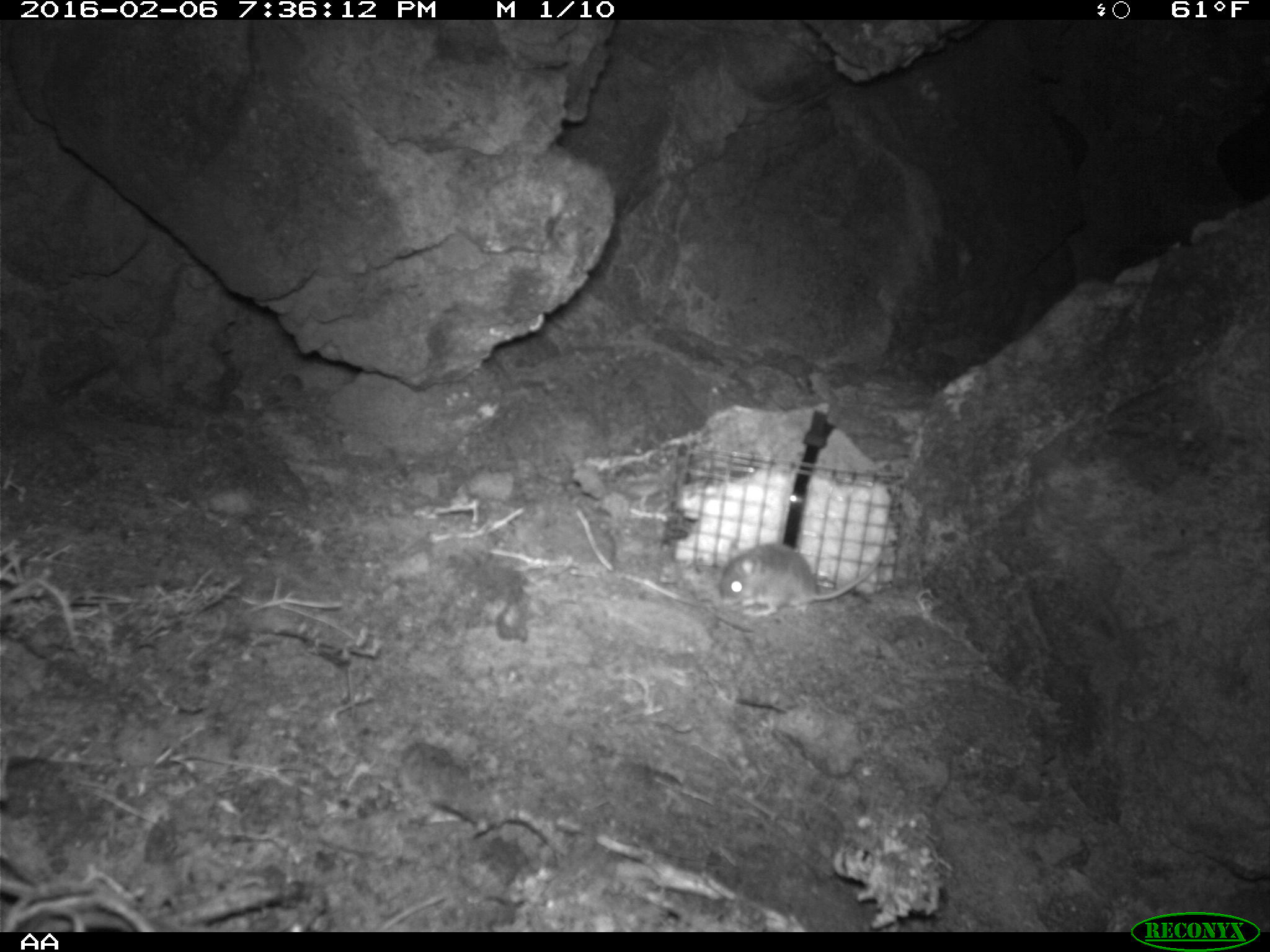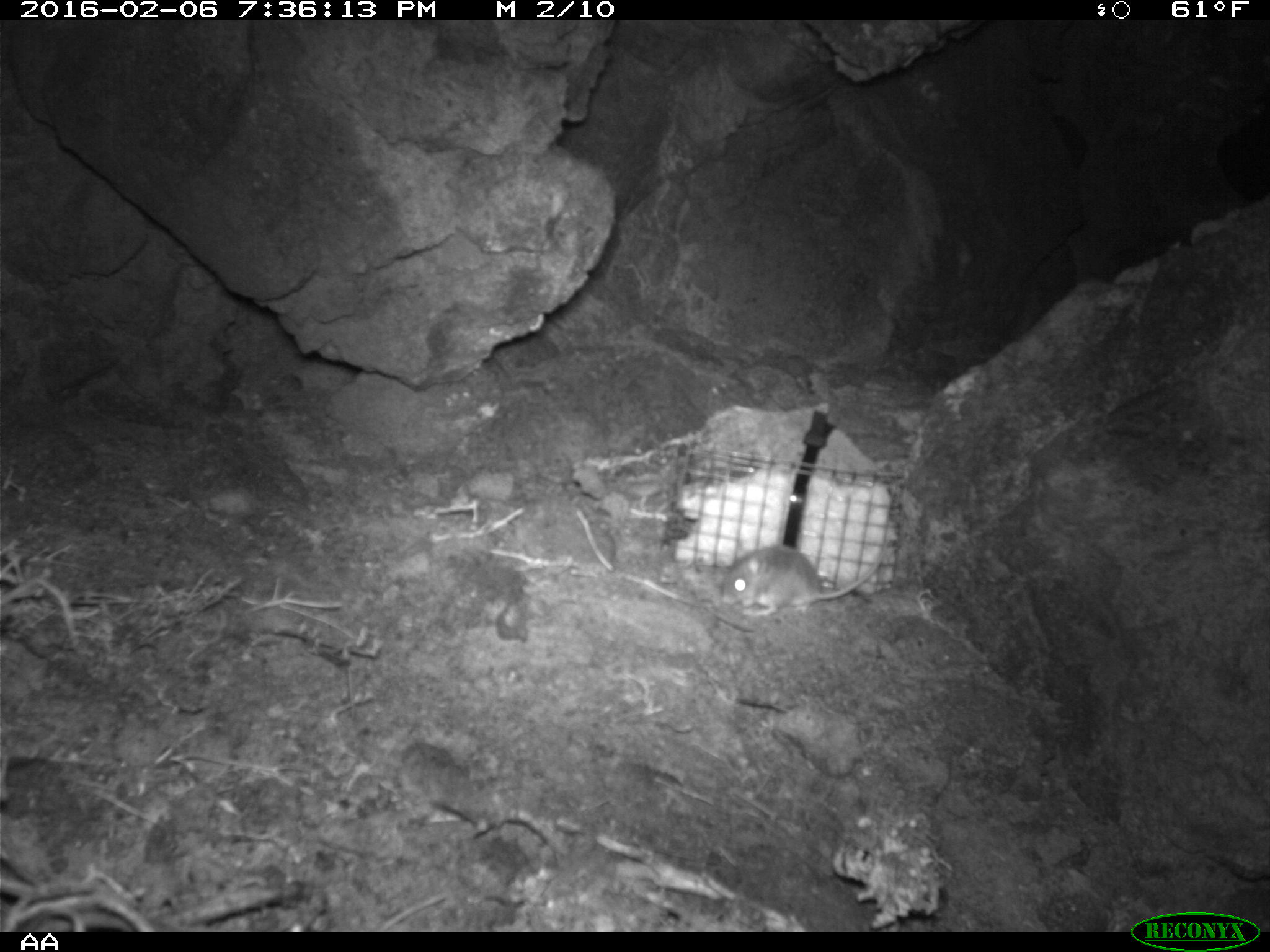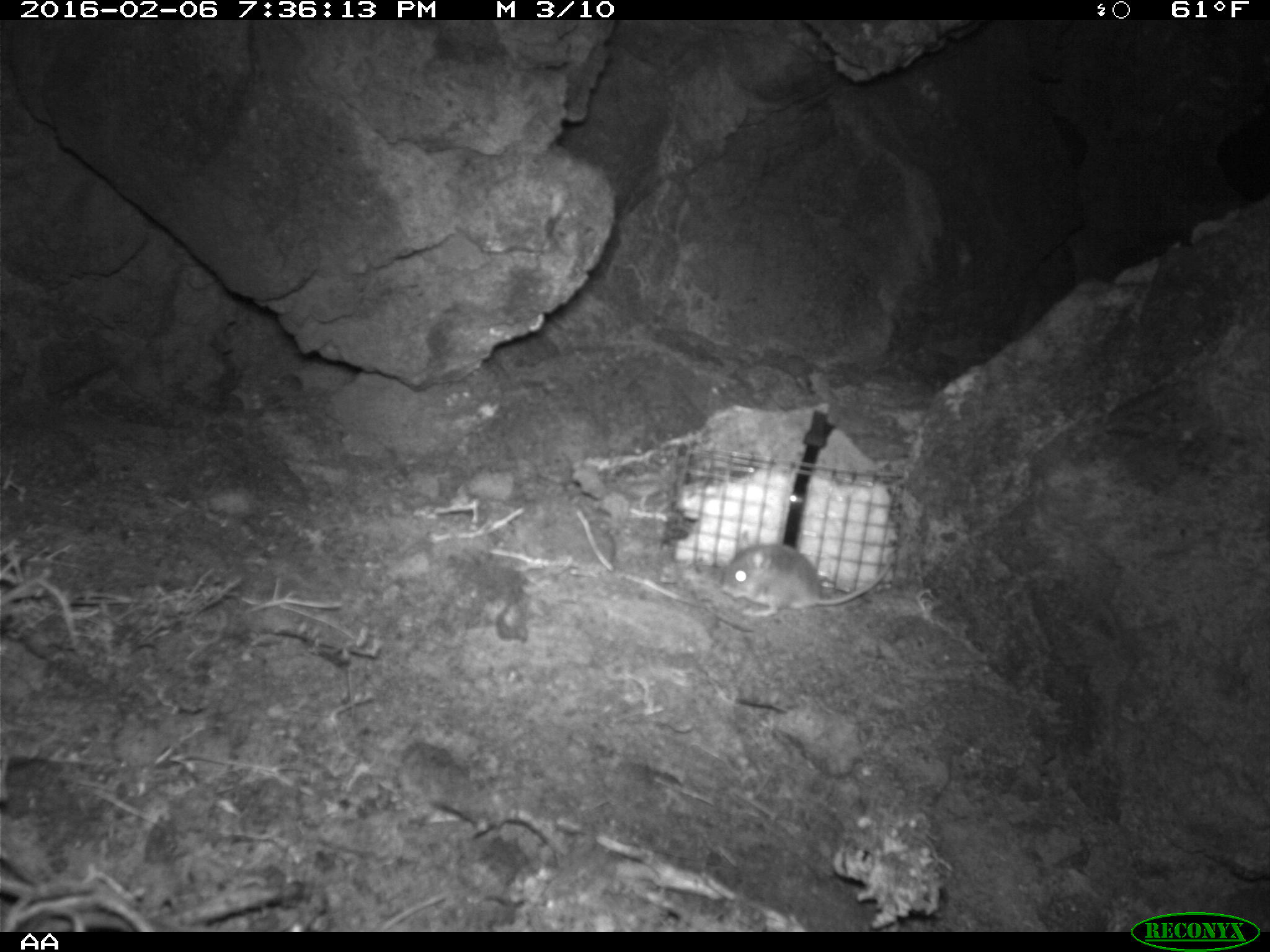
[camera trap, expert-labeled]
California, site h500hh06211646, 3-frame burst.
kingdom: Animalia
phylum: Chordata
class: Mammalia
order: Rodentia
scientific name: Rodentia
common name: rodent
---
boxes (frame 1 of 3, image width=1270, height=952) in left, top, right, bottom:
rodent: 719, 542, 882, 616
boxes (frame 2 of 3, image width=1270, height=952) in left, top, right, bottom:
rodent: 721, 538, 887, 617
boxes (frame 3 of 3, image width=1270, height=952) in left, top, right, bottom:
rodent: 720, 530, 894, 615